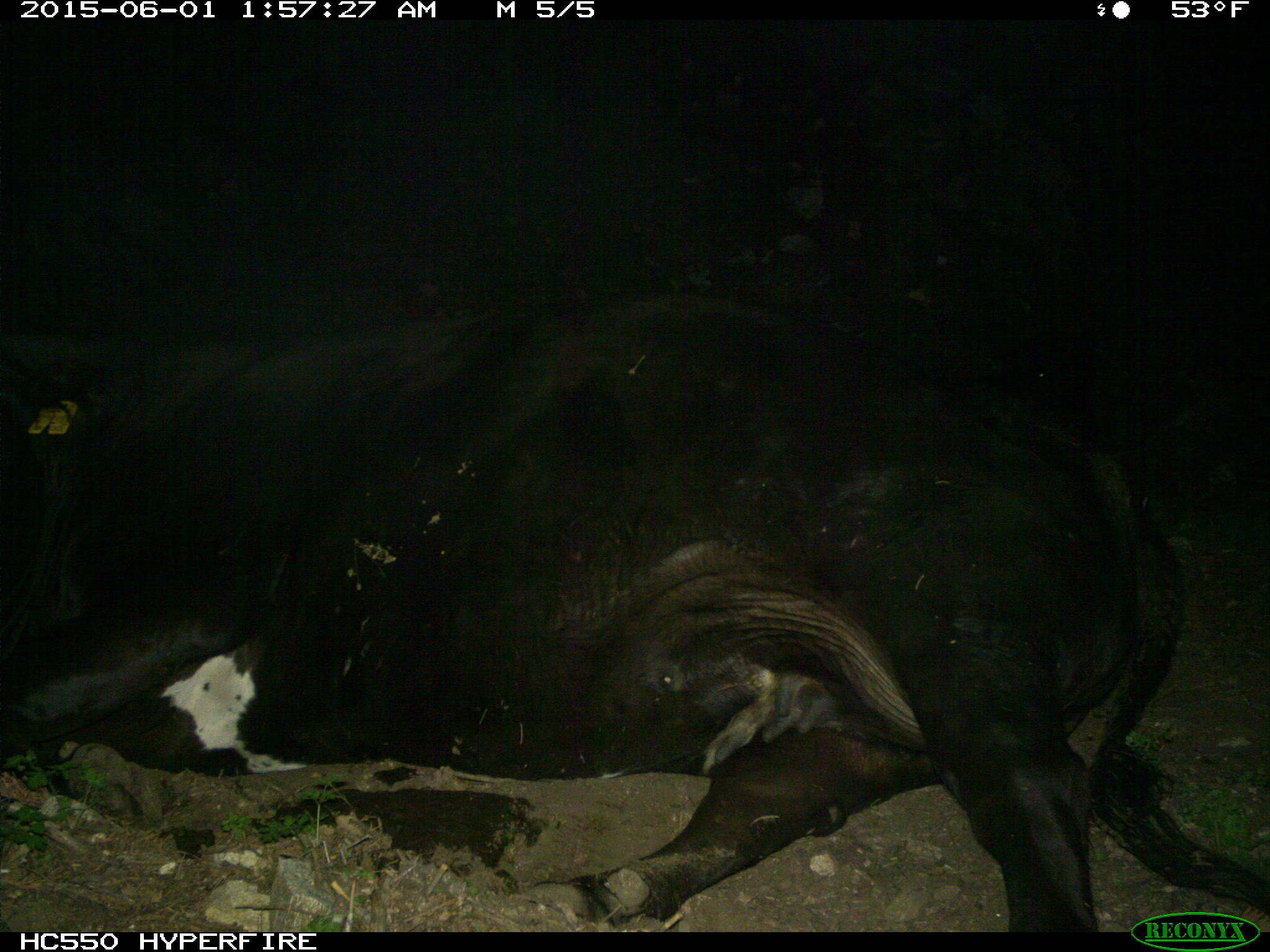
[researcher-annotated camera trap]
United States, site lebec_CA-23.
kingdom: Animalia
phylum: Chordata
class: Mammalia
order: Artiodactyla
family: Bovidae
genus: Bos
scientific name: Bos taurus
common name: domestic cow